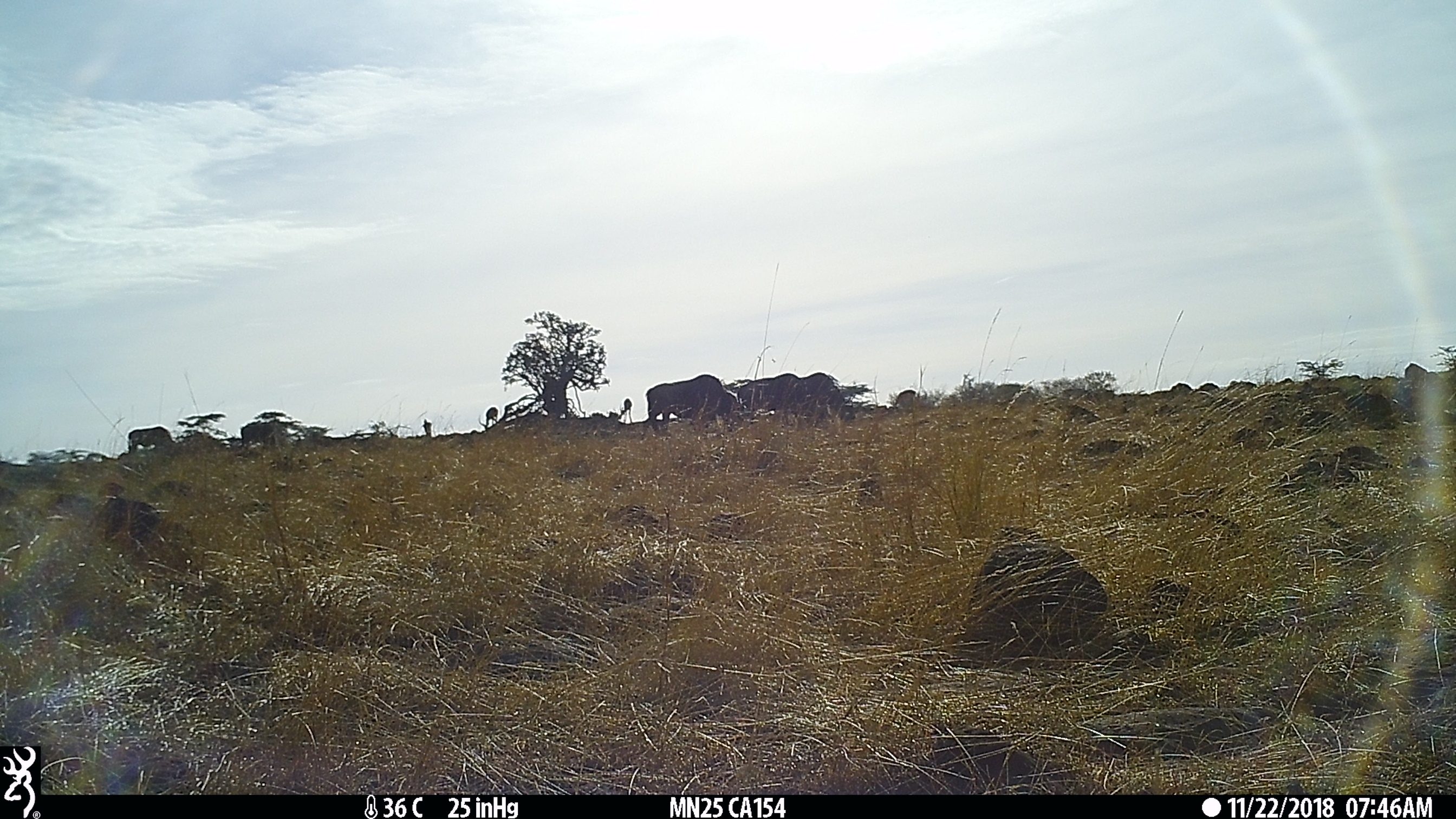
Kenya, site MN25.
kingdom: Animalia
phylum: Chordata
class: Mammalia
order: Artiodactyla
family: Bovidae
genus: Connochaetes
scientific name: Connochaetes taurinus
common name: blue wildebeest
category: wildebeest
Wildebeest (blue wildebeest) (Connochaetes taurinus).